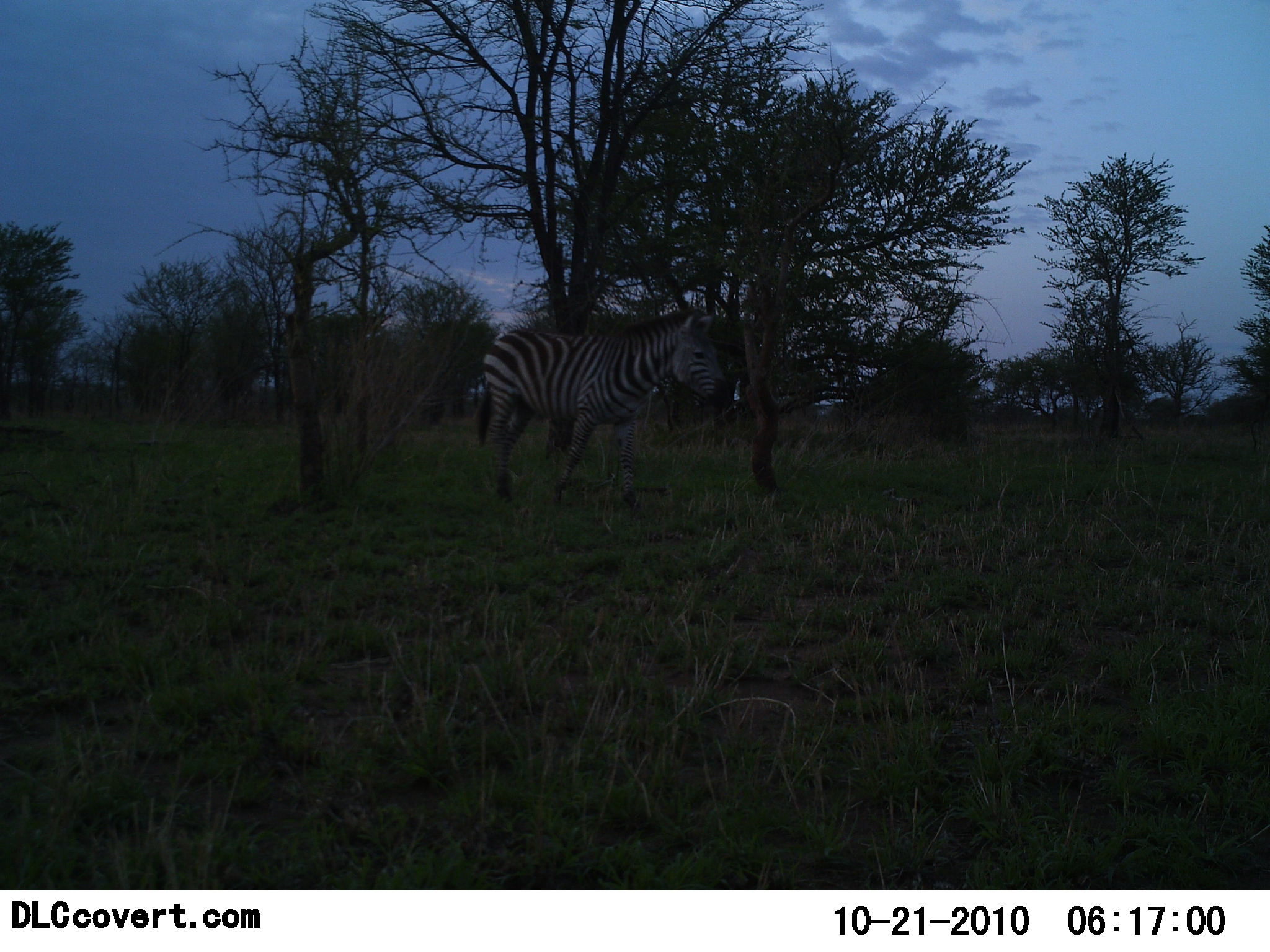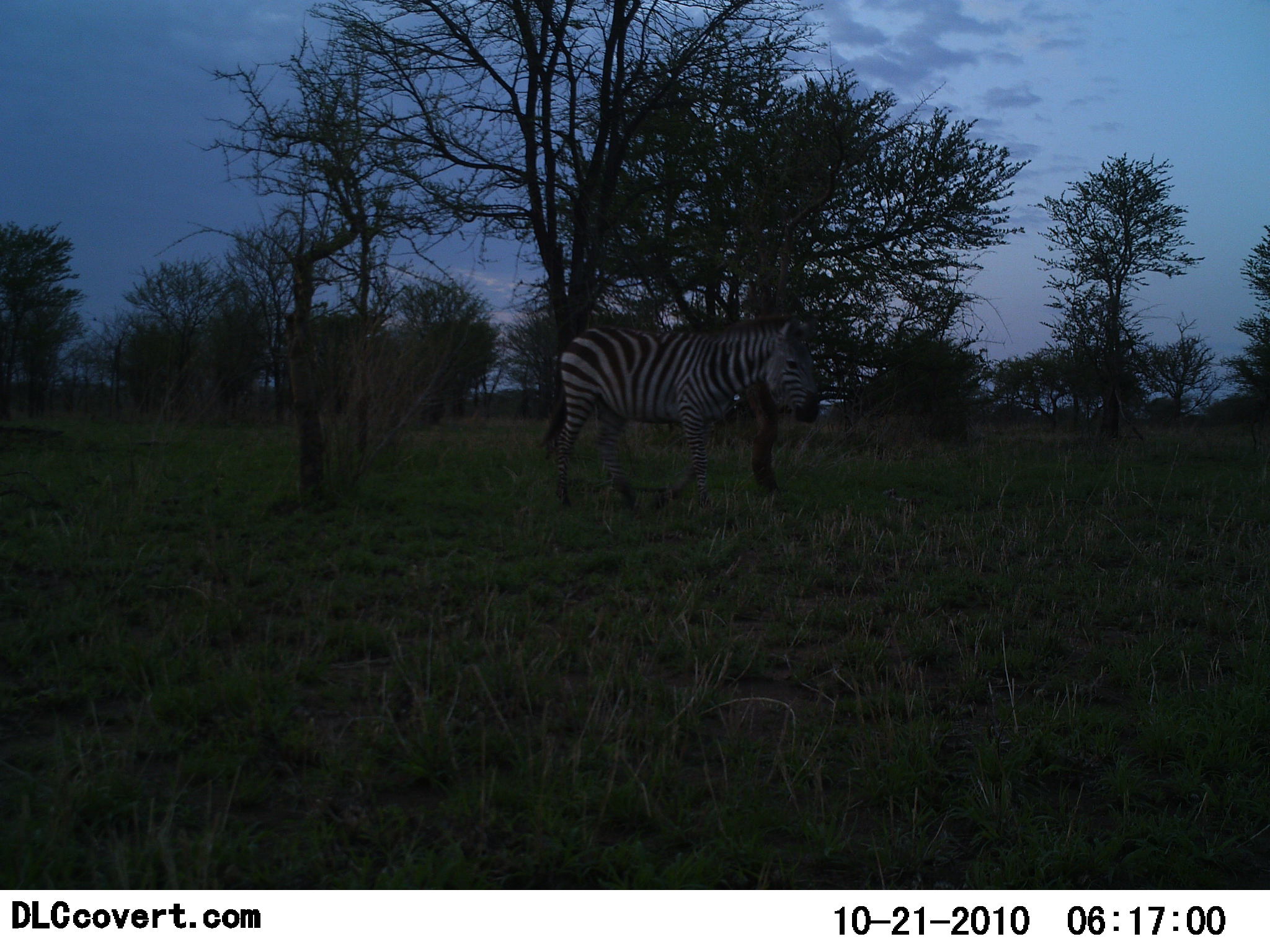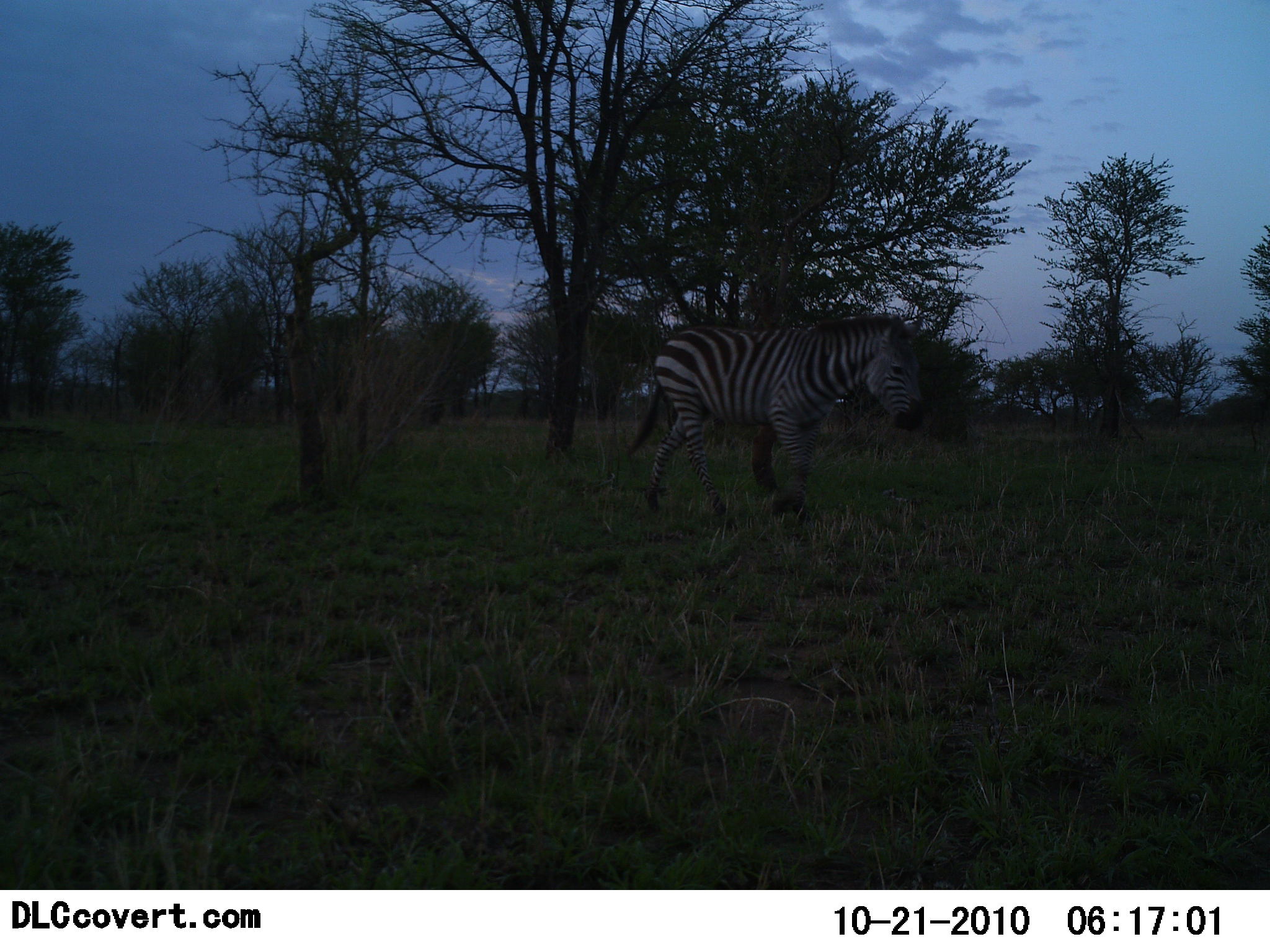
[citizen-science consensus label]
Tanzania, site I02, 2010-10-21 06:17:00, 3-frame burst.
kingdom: Animalia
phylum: Chordata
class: Mammalia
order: Perissodactyla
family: Equidae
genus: Equus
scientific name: Equus quagga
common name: plains zebra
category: zebra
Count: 1.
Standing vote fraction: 23%.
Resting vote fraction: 0%.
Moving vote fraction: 77%.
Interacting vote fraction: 0%.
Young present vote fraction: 0%.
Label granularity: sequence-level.